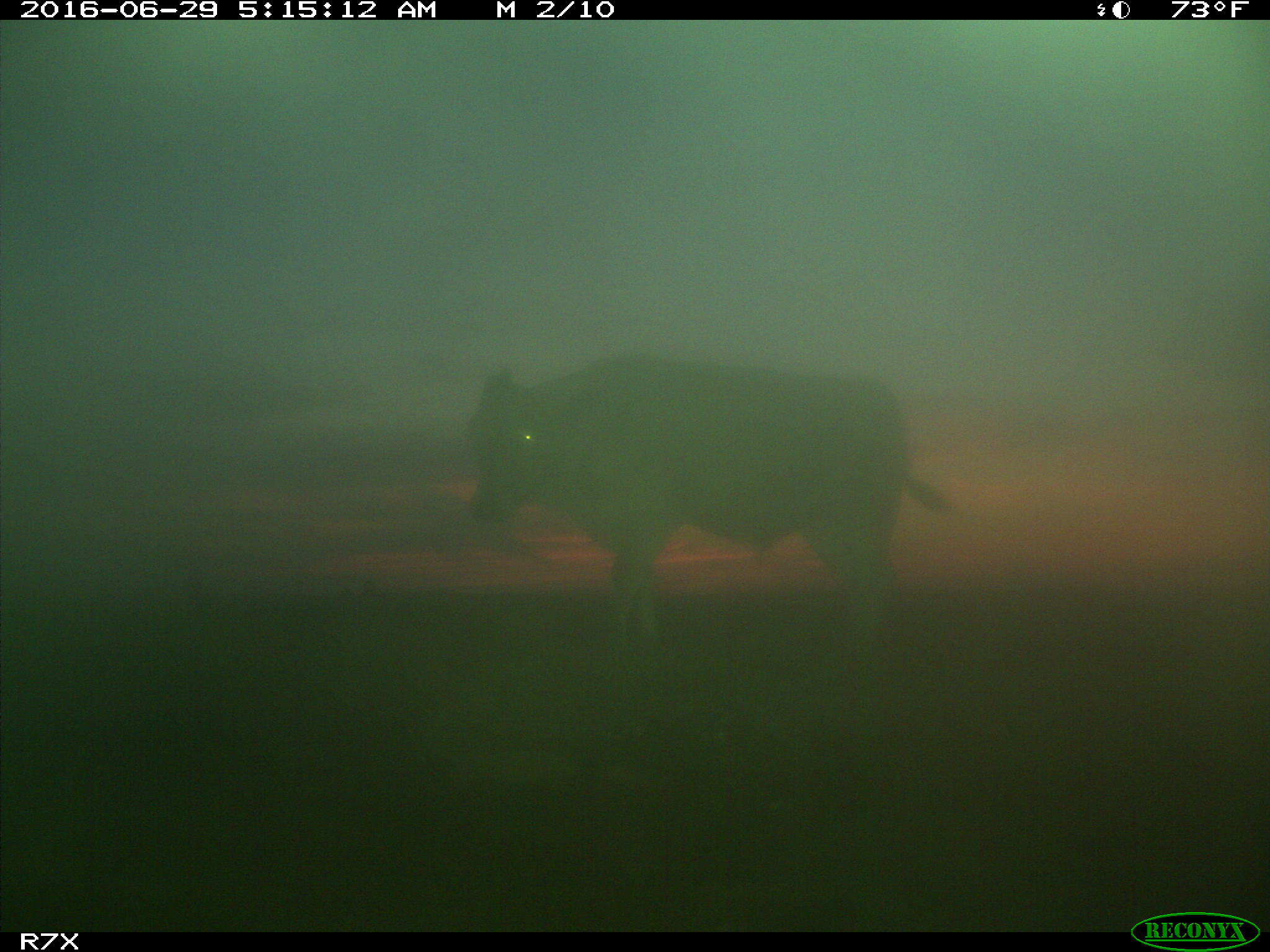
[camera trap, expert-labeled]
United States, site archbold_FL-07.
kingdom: Animalia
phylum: Chordata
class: Mammalia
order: Artiodactyla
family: Bovidae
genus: Bos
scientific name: Bos taurus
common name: domestic cow